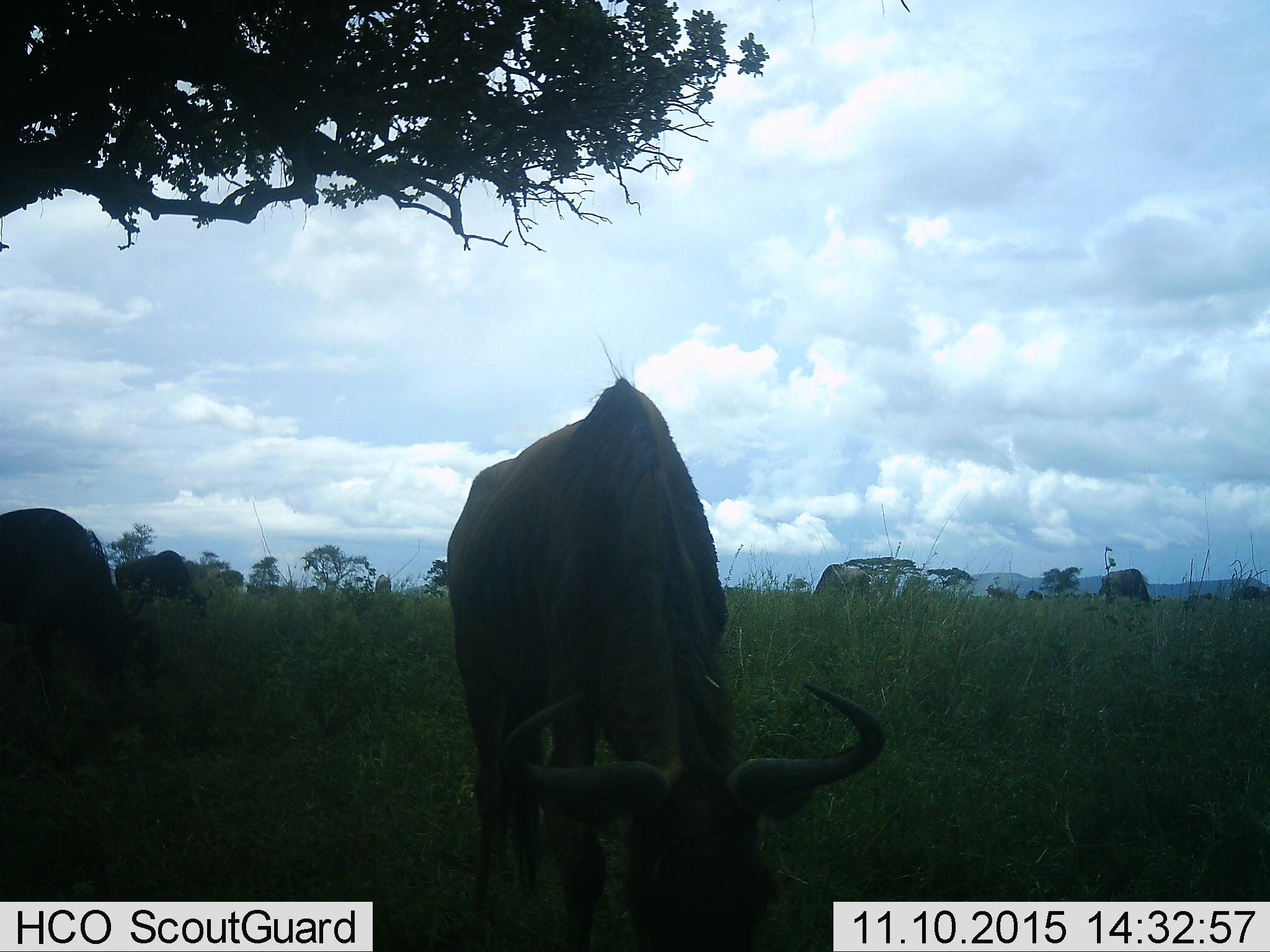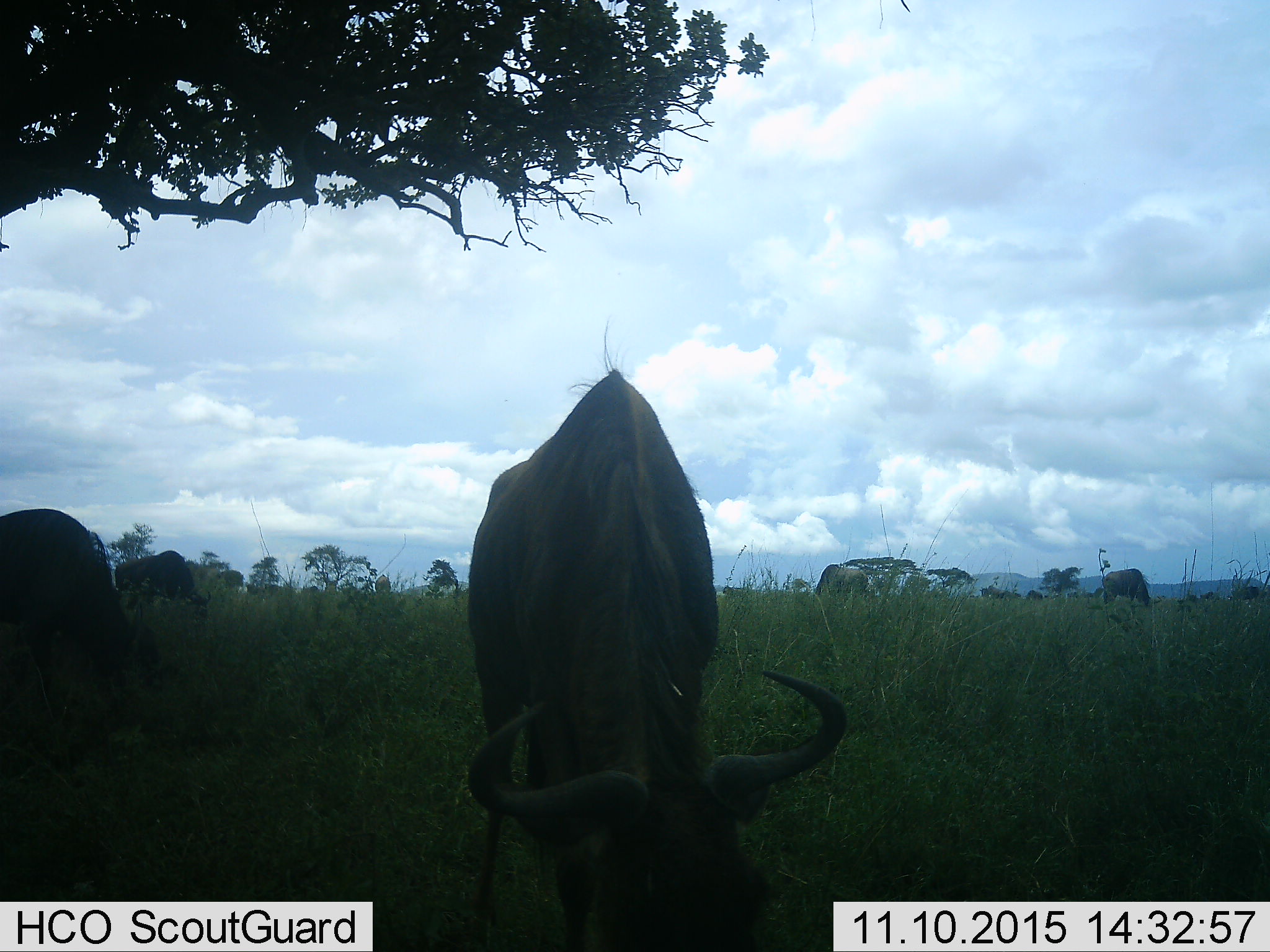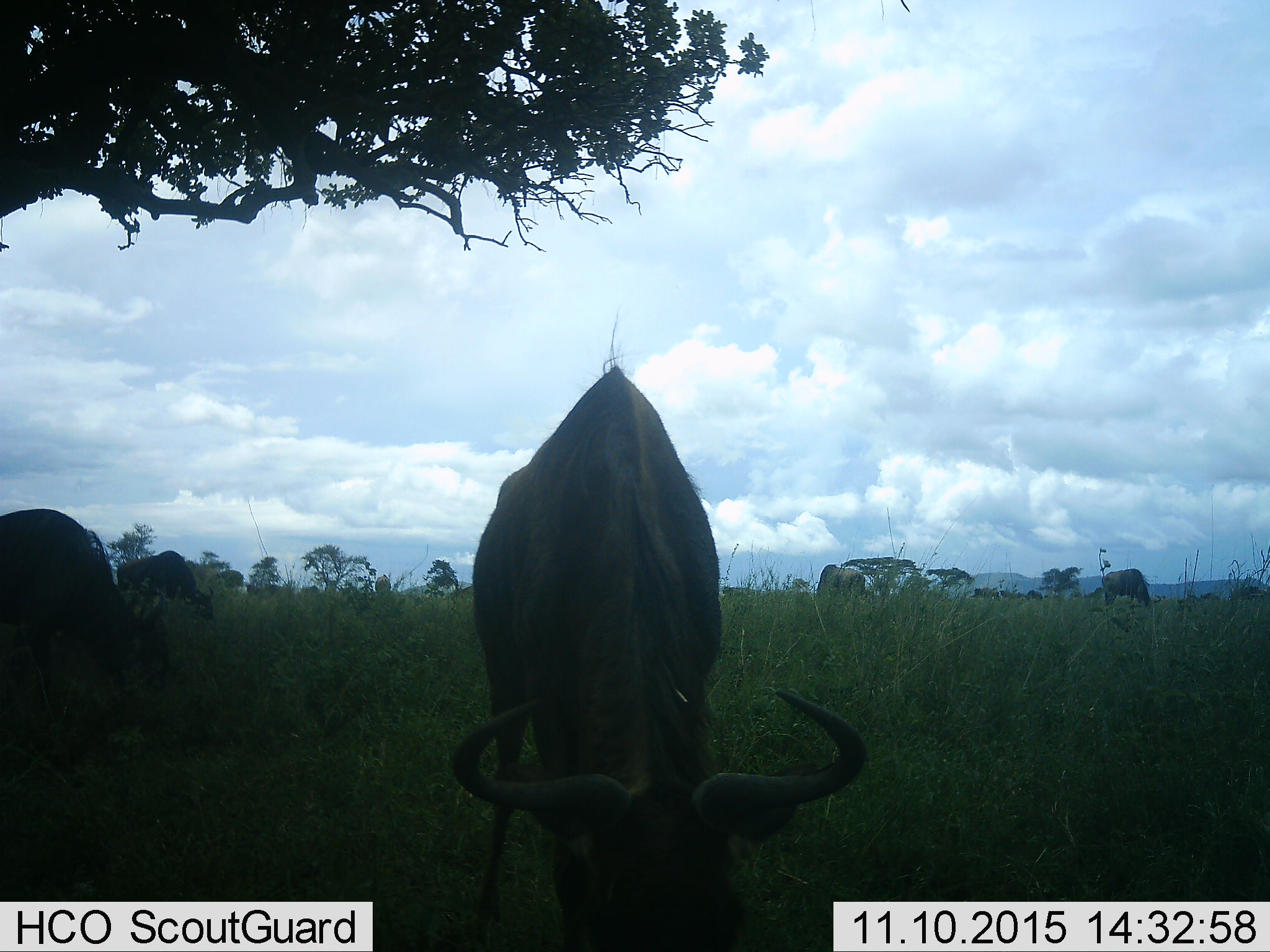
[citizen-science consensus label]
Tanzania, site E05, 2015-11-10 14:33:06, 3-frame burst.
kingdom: Animalia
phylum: Chordata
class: Mammalia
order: Artiodactyla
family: Bovidae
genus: Connochaetes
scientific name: Connochaetes taurinus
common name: blue wildebeest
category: wildebeest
Wildebeest (blue wildebeest) (Connochaetes taurinus), count 10. Behavior (volunteer vote fractions): standing 42%, resting 5%, moving 26%, interacting 5%. Young present (vote fraction): 0%. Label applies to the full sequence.